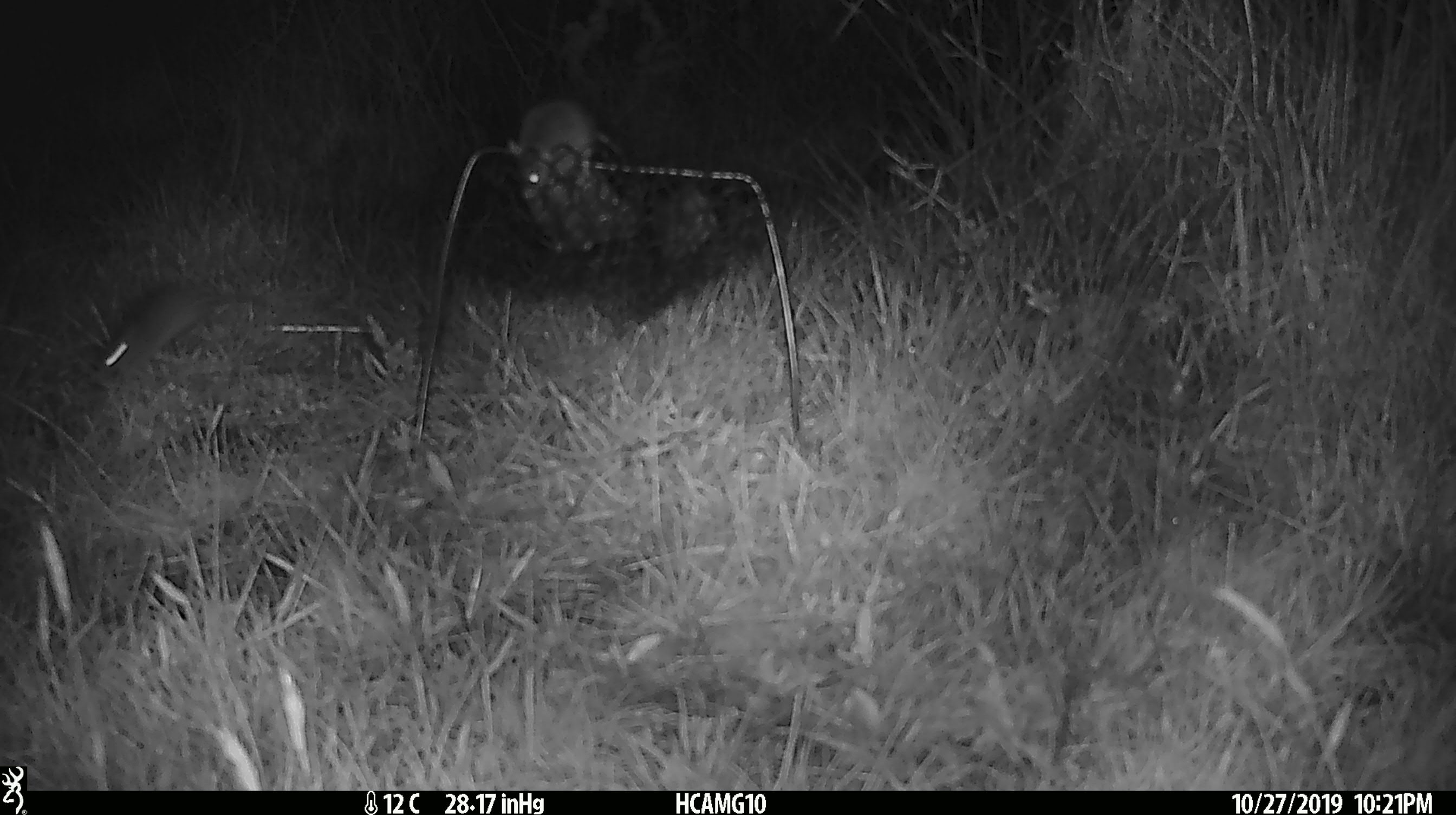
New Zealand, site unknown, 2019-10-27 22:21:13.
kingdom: Animalia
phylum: Chordata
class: Mammalia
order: Rodentia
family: Muridae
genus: Mus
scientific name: Mus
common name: mouse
Mouse (Mus).